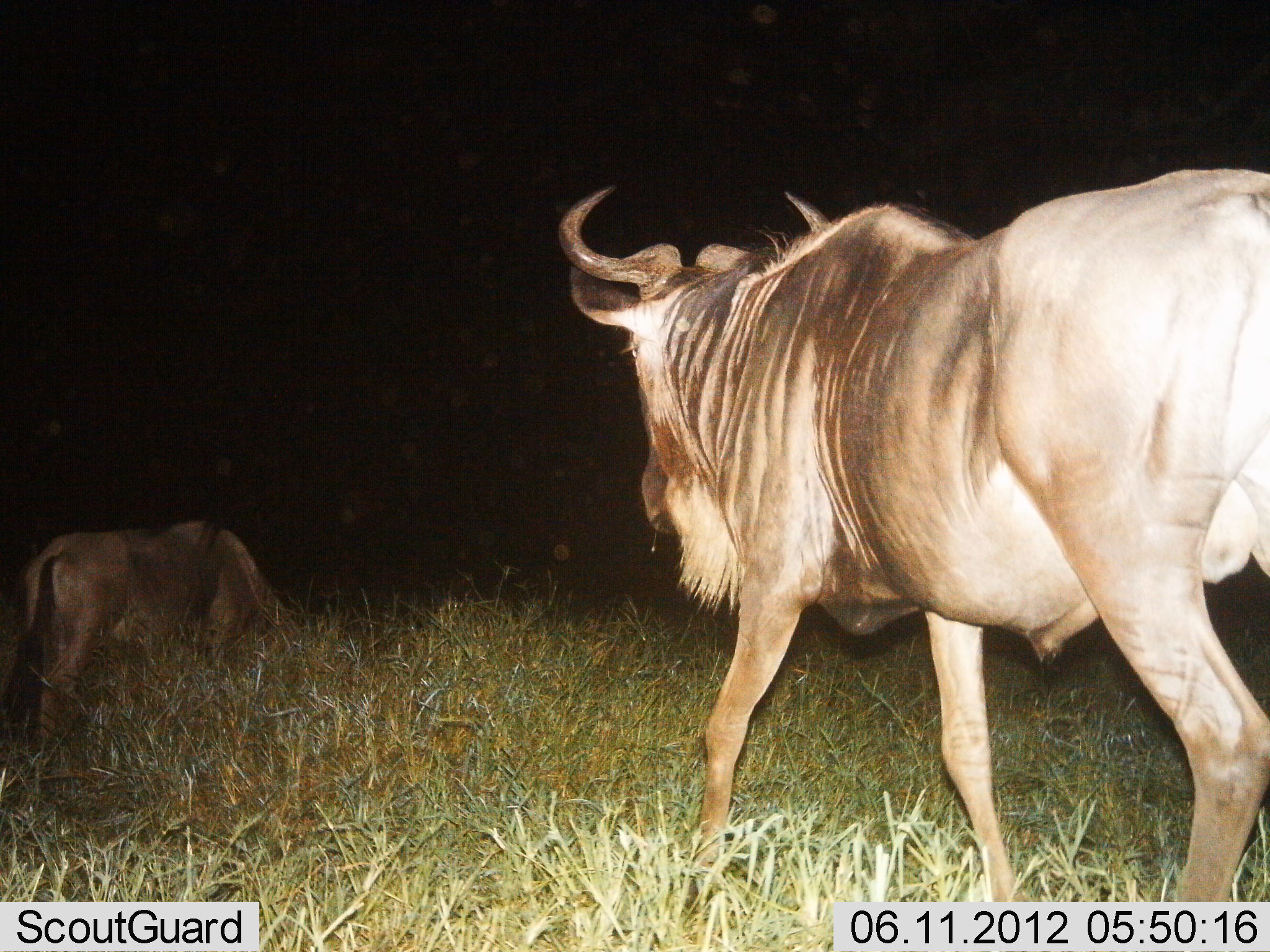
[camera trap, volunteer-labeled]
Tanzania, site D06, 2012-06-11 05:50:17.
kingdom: Animalia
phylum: Chordata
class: Mammalia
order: Artiodactyla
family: Bovidae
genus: Connochaetes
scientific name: Connochaetes taurinus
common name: blue wildebeest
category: wildebeest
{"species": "wildebeest (blue wildebeest) (Connochaetes taurinus)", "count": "2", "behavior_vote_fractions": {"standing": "40%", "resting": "0%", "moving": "70%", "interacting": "0%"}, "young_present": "0%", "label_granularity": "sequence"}